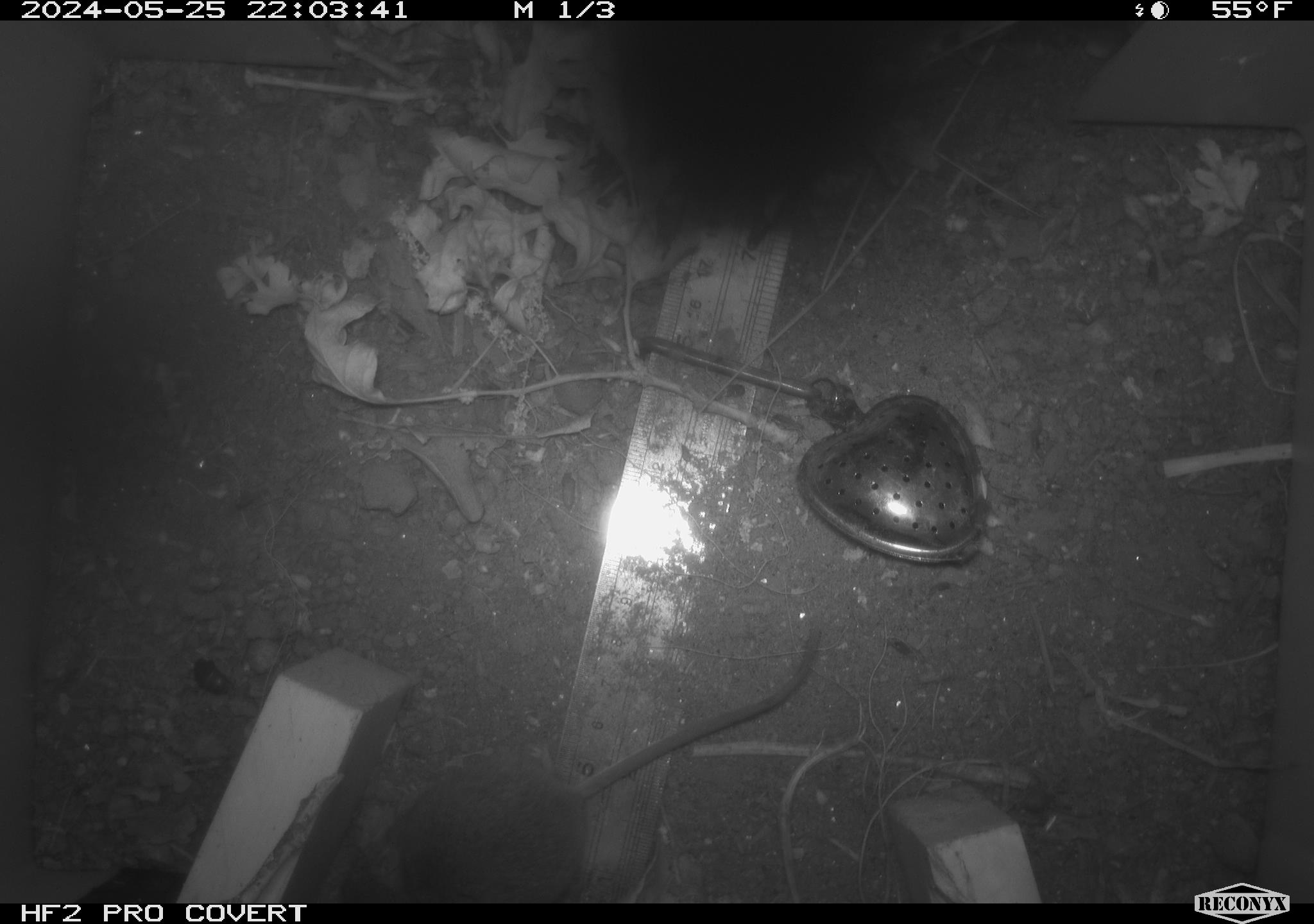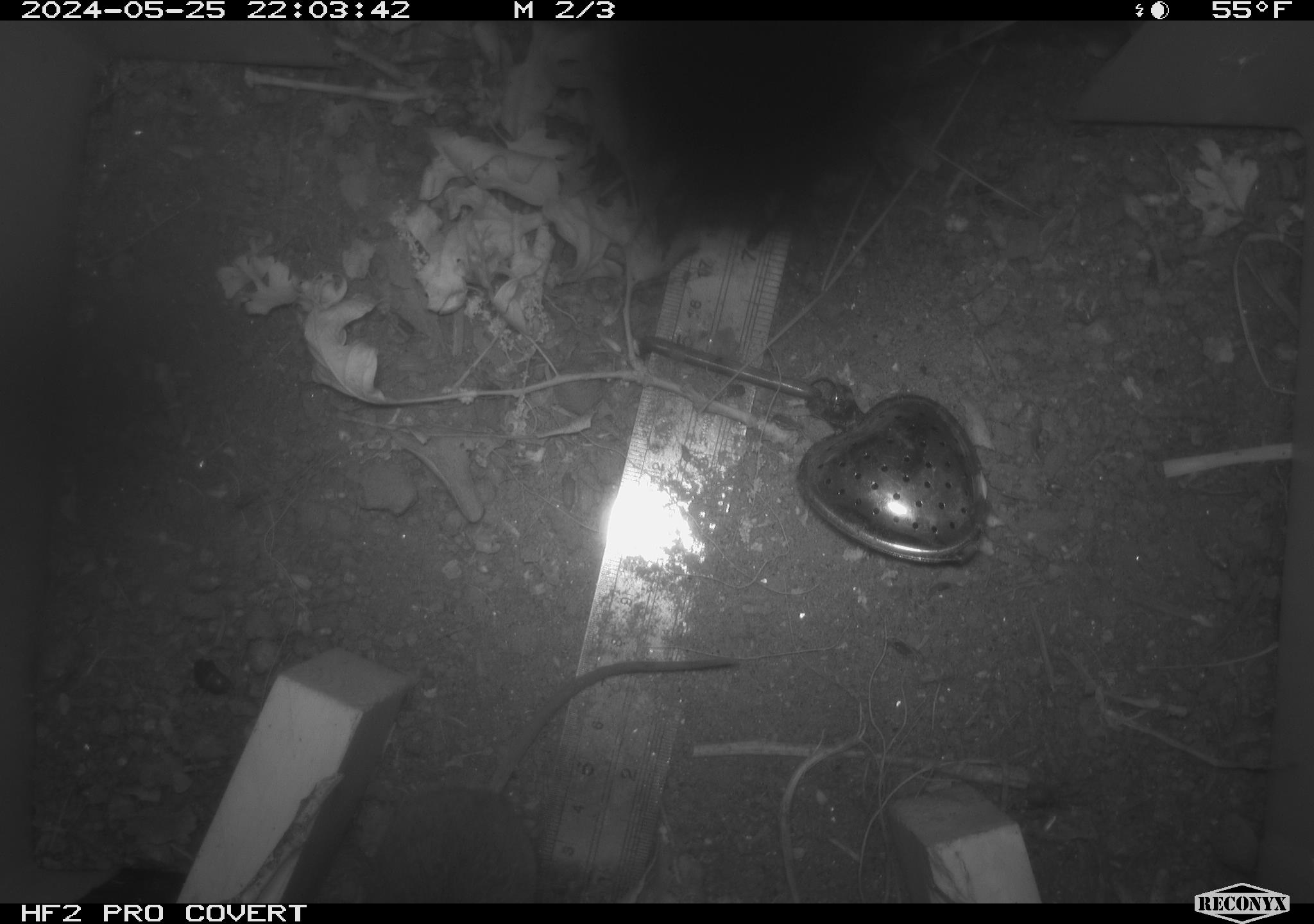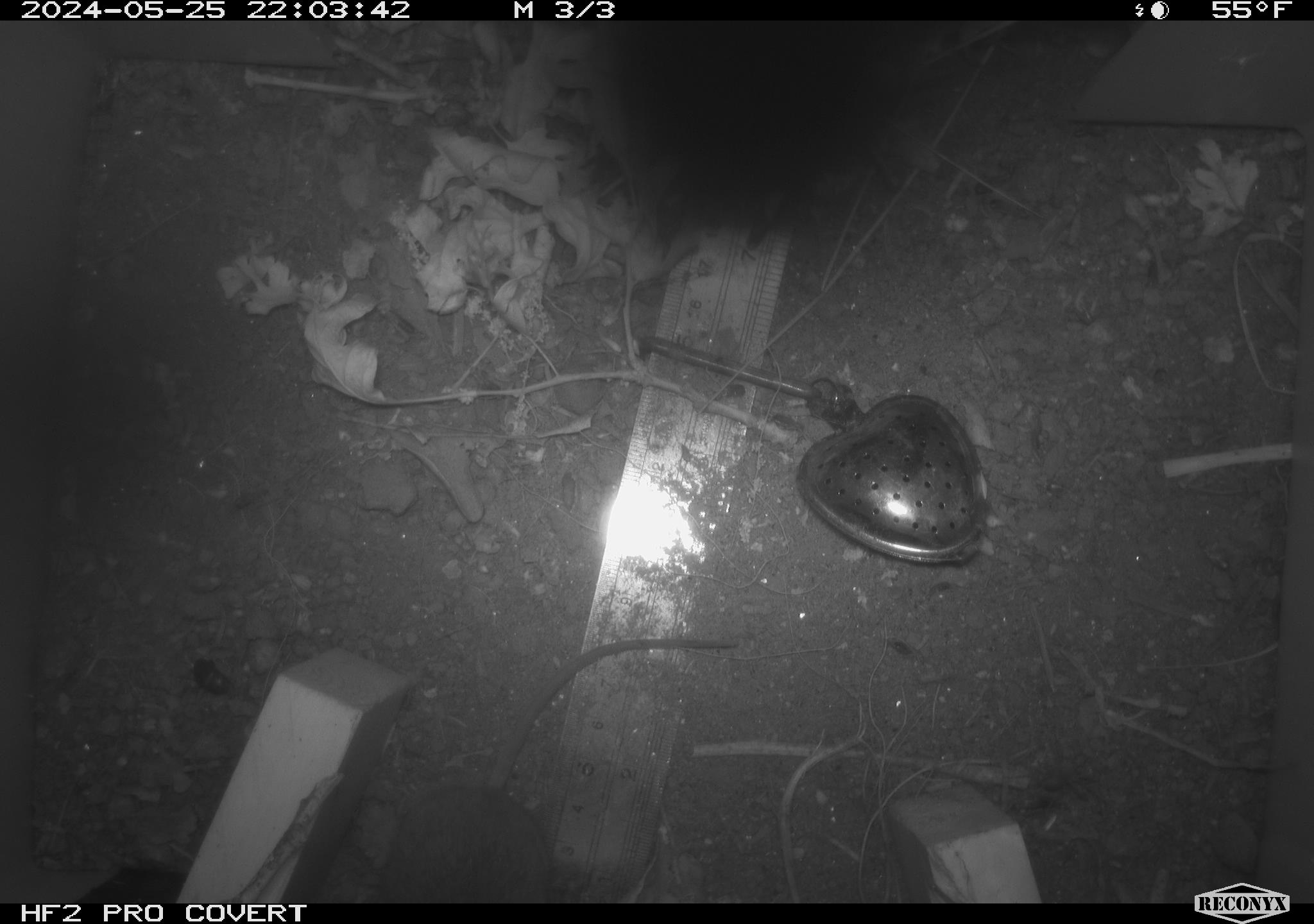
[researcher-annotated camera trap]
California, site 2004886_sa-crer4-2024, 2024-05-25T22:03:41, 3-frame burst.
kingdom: Animalia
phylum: Chordata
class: Mammalia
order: Rodentia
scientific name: Rodentia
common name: mouse species